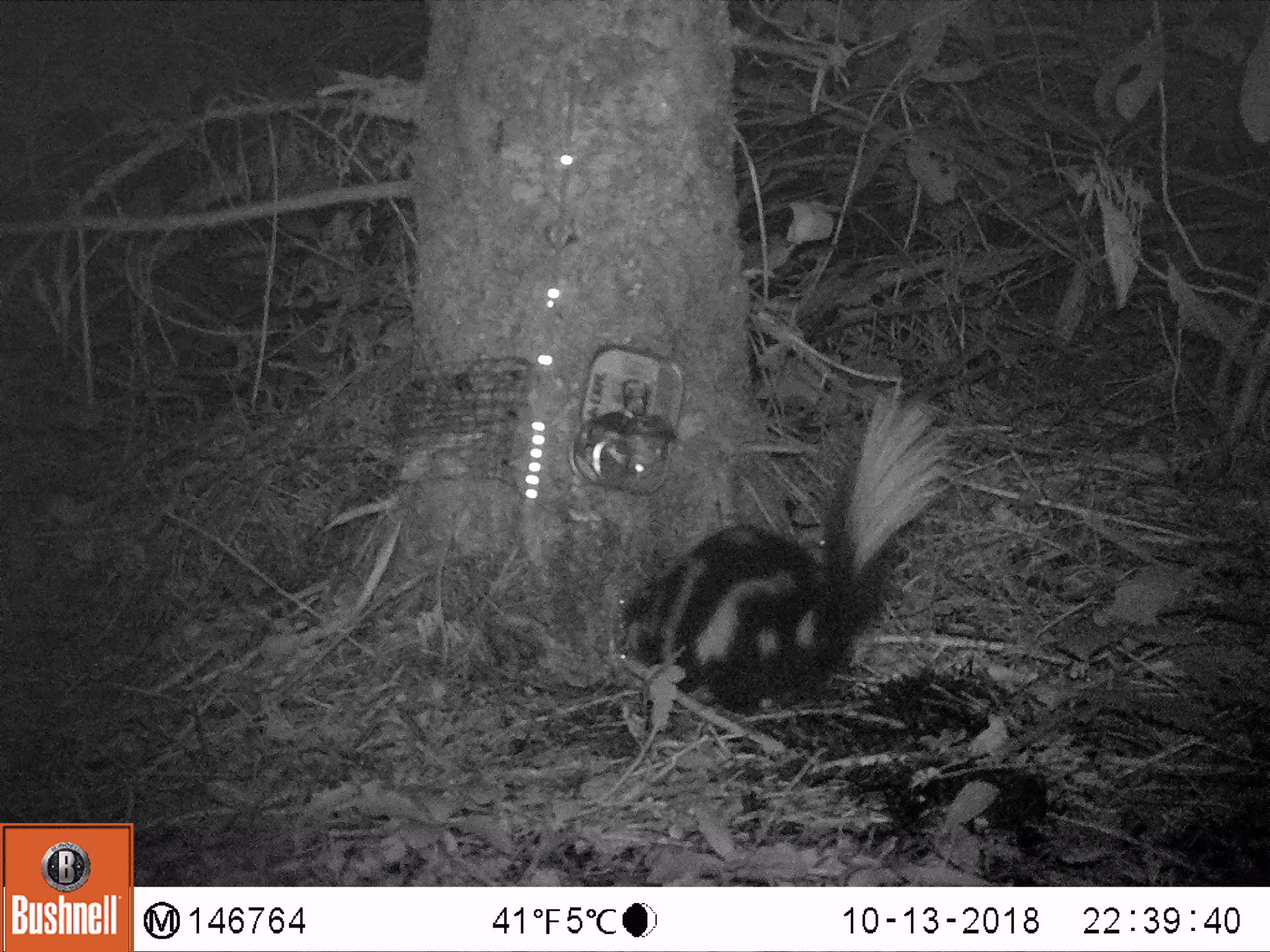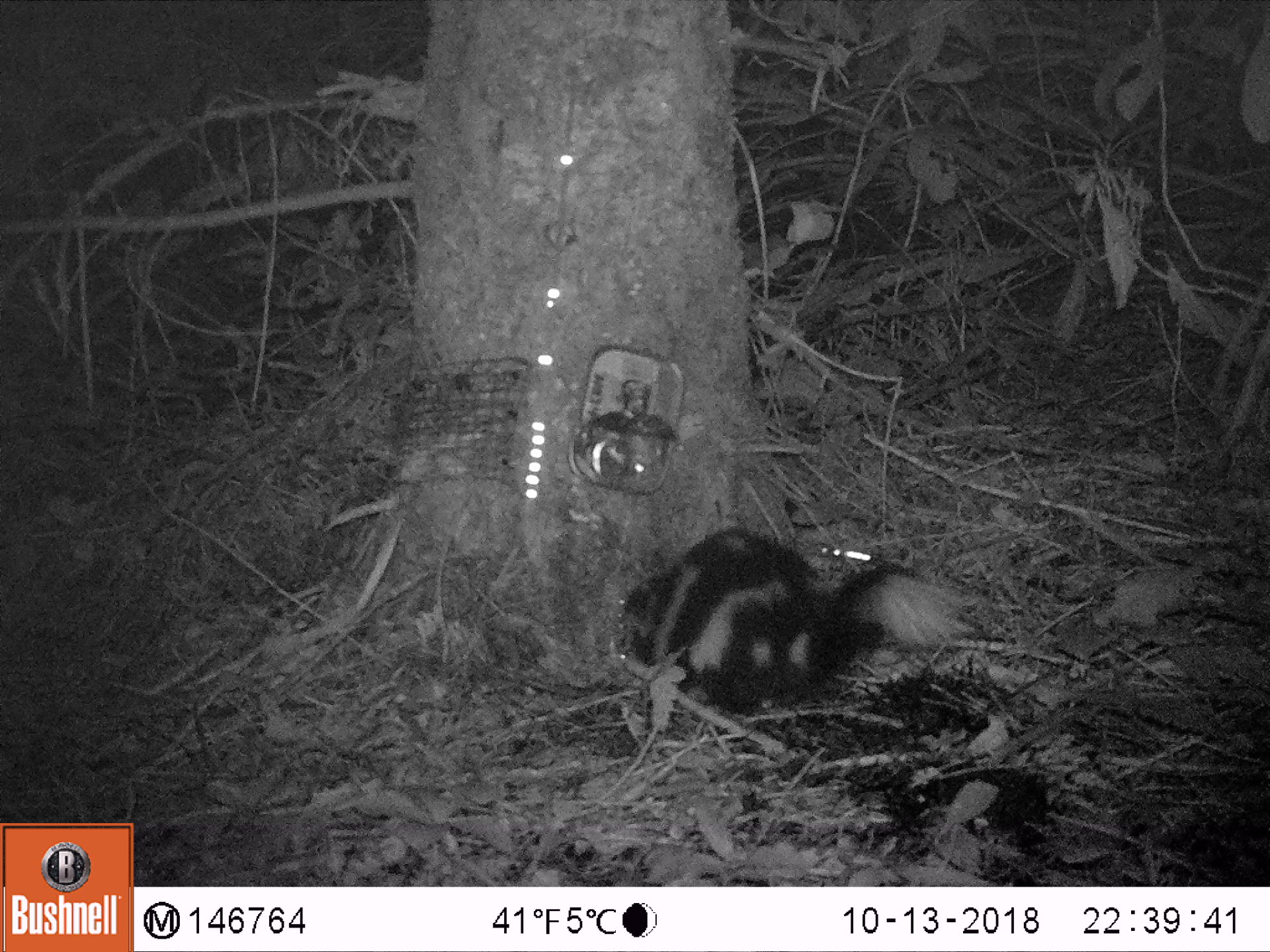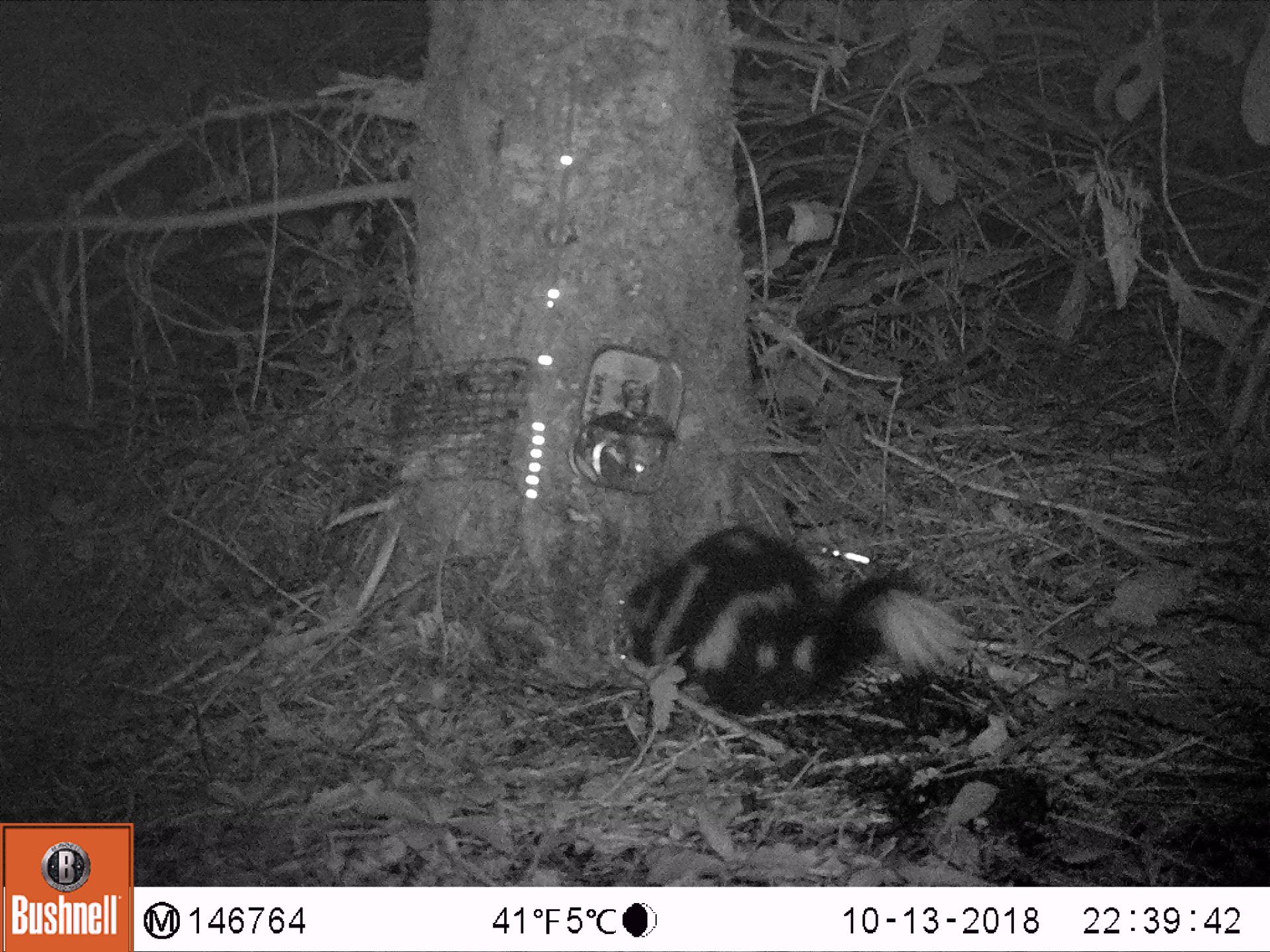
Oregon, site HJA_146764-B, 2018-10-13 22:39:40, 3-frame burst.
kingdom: Animalia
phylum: Chordata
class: Mammalia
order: Carnivora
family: Mephitidae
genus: Spilogale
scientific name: Spilogale gracilis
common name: western spotted skunk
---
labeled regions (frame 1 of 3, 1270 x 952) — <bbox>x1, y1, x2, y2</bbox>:
western spotted skunk: <bbox>594, 367, 963, 744</bbox>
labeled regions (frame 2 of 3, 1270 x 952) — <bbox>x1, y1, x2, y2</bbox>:
western spotted skunk: <bbox>606, 501, 974, 731</bbox>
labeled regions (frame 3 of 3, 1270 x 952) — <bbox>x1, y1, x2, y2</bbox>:
western spotted skunk: <bbox>612, 508, 985, 716</bbox>